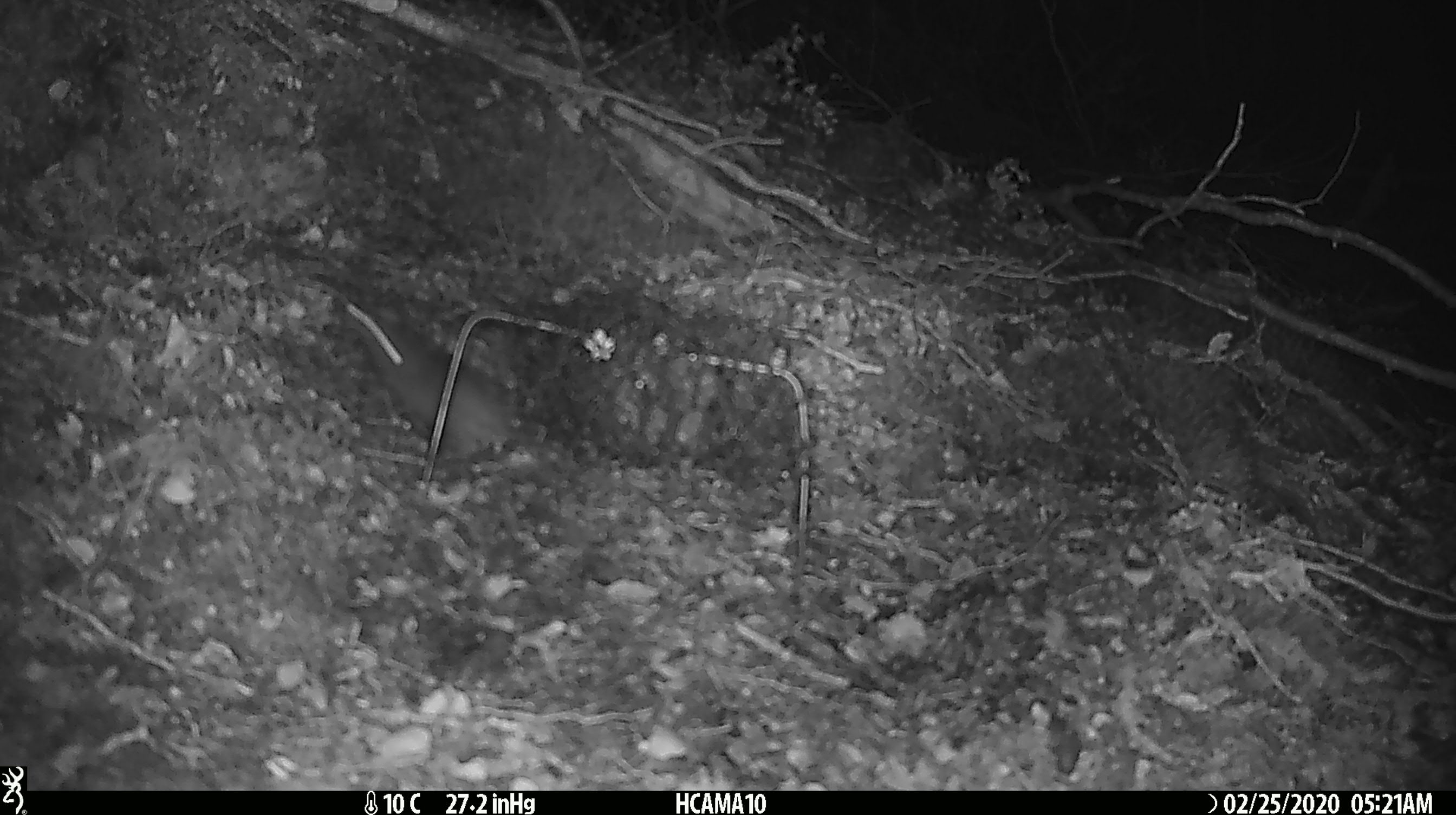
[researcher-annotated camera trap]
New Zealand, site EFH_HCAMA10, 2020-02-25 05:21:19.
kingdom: Animalia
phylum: Chordata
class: Mammalia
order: Rodentia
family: Muridae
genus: Mus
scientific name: Mus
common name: mouse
Mouse (Mus).